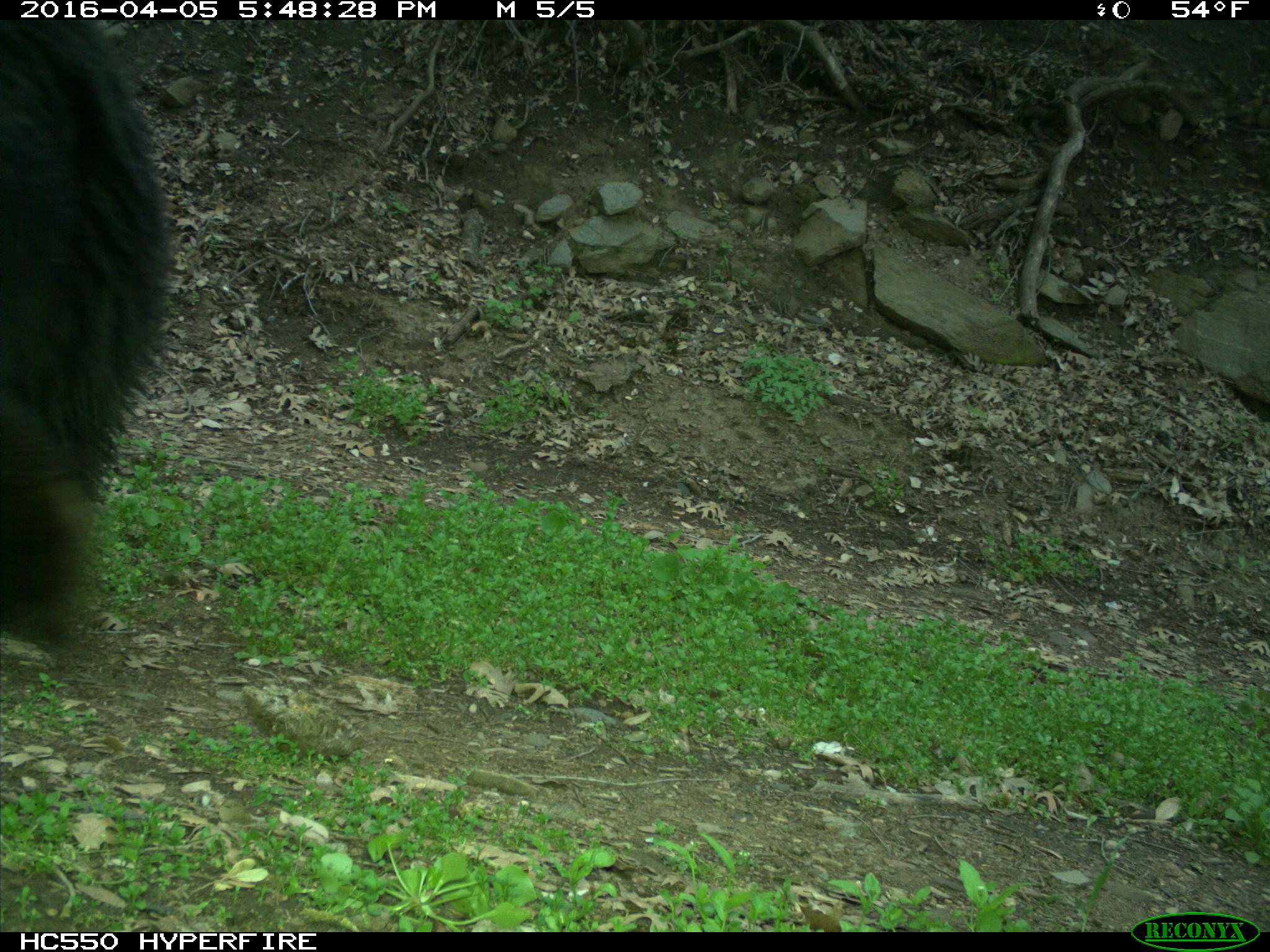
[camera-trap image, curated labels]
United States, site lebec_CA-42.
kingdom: Animalia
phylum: Chordata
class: Mammalia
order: Carnivora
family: Ursidae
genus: Ursus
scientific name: Ursus americanus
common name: american black bear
Ursus americanus (american black bear).